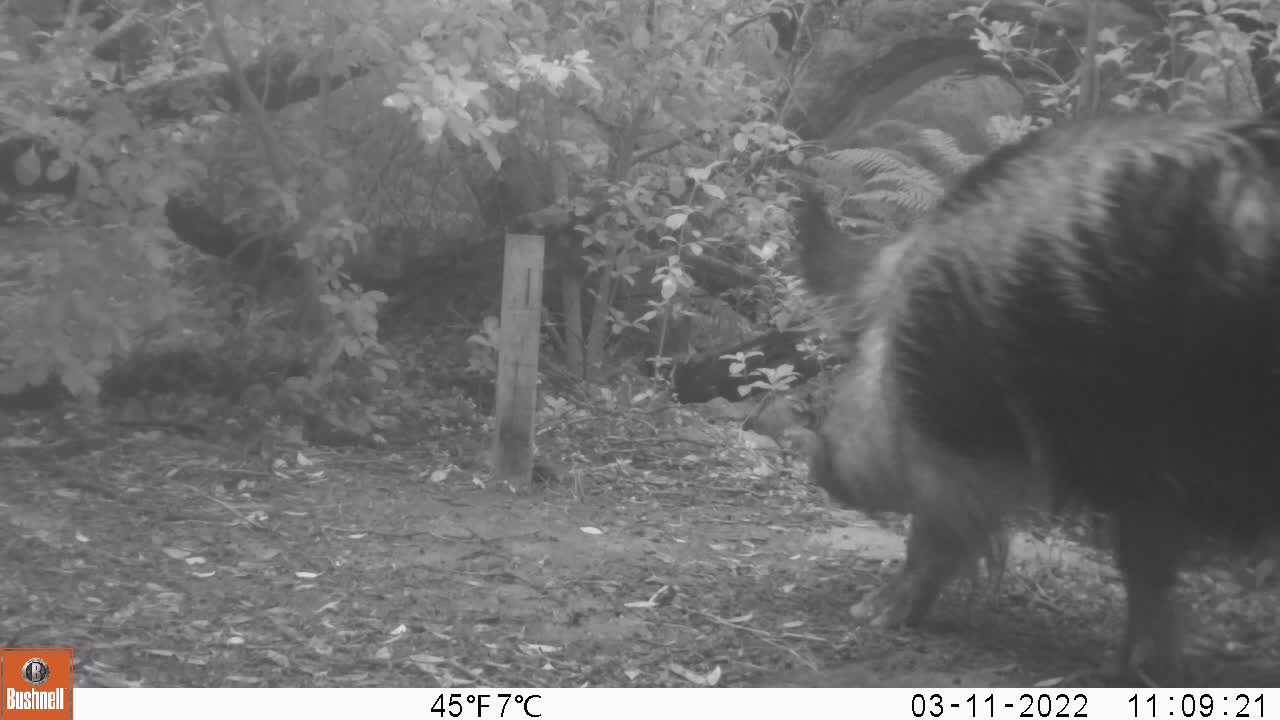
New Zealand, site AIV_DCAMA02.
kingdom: Animalia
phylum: Chordata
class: Mammalia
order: Artiodactyla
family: Suidae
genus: Sus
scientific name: Sus scrofa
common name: pig